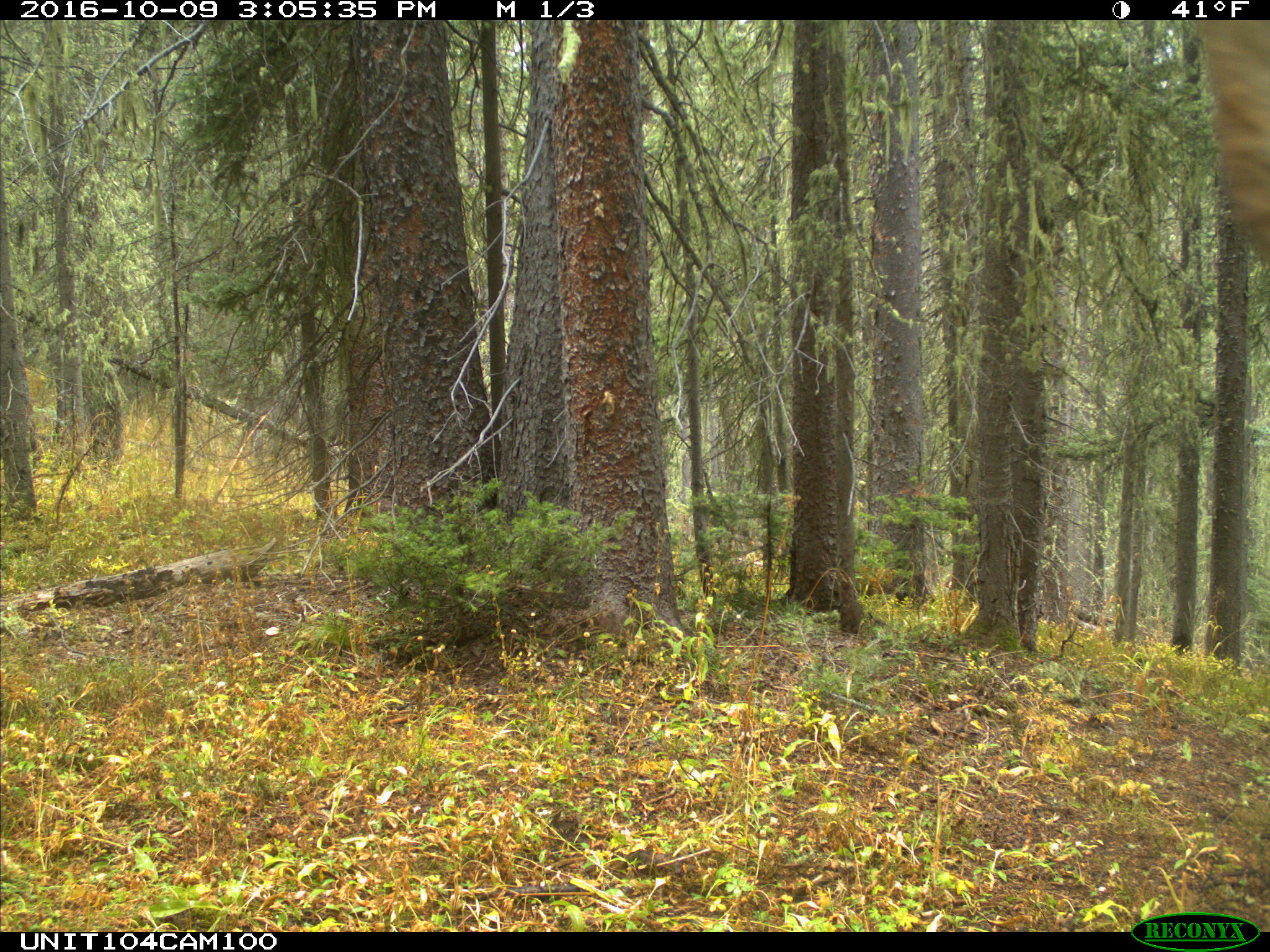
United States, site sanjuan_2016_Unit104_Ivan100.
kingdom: Animalia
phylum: Chordata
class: Mammalia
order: Artiodactyla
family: Cervidae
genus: Cervus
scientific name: Cervus elaphus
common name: red deer